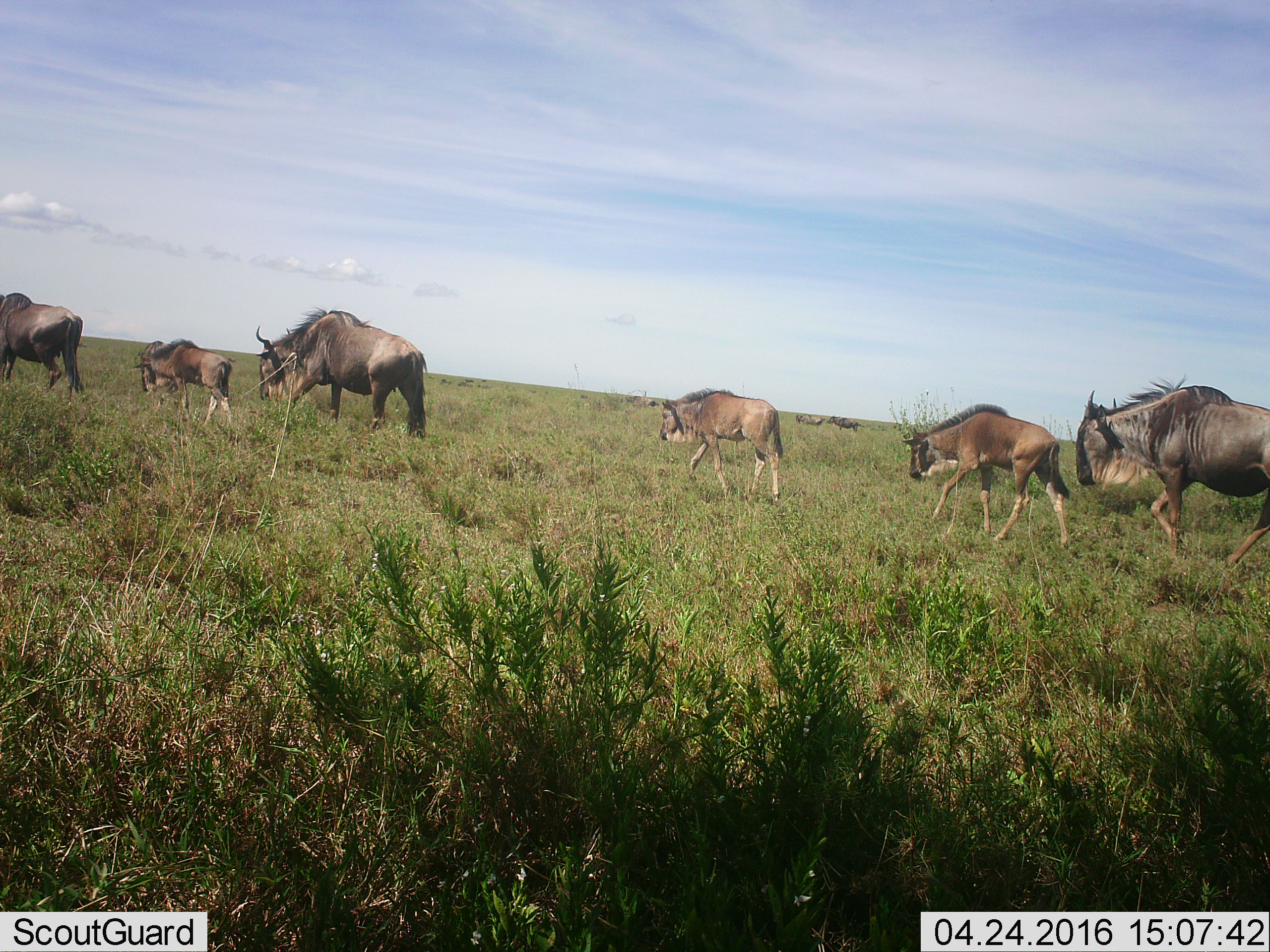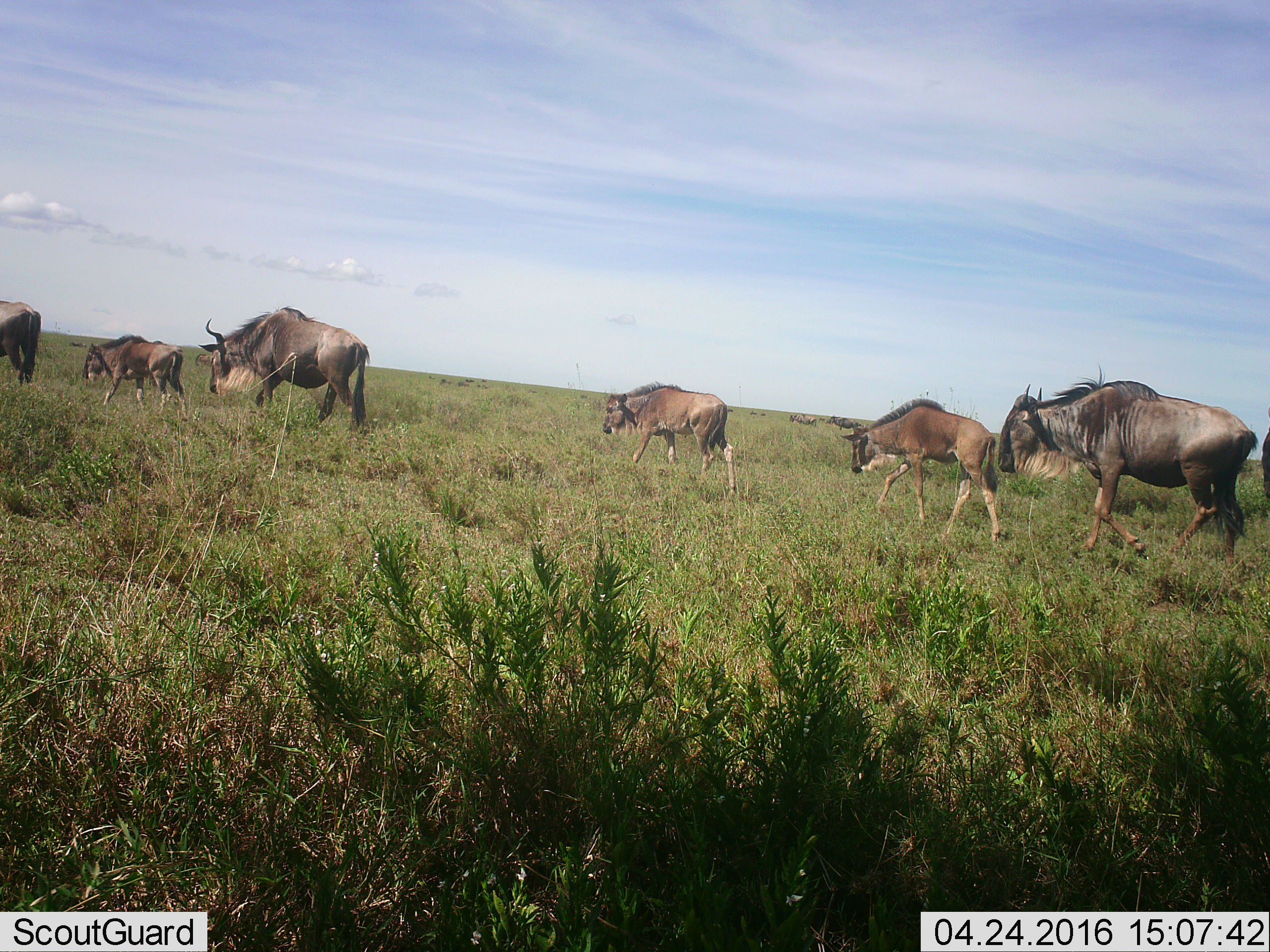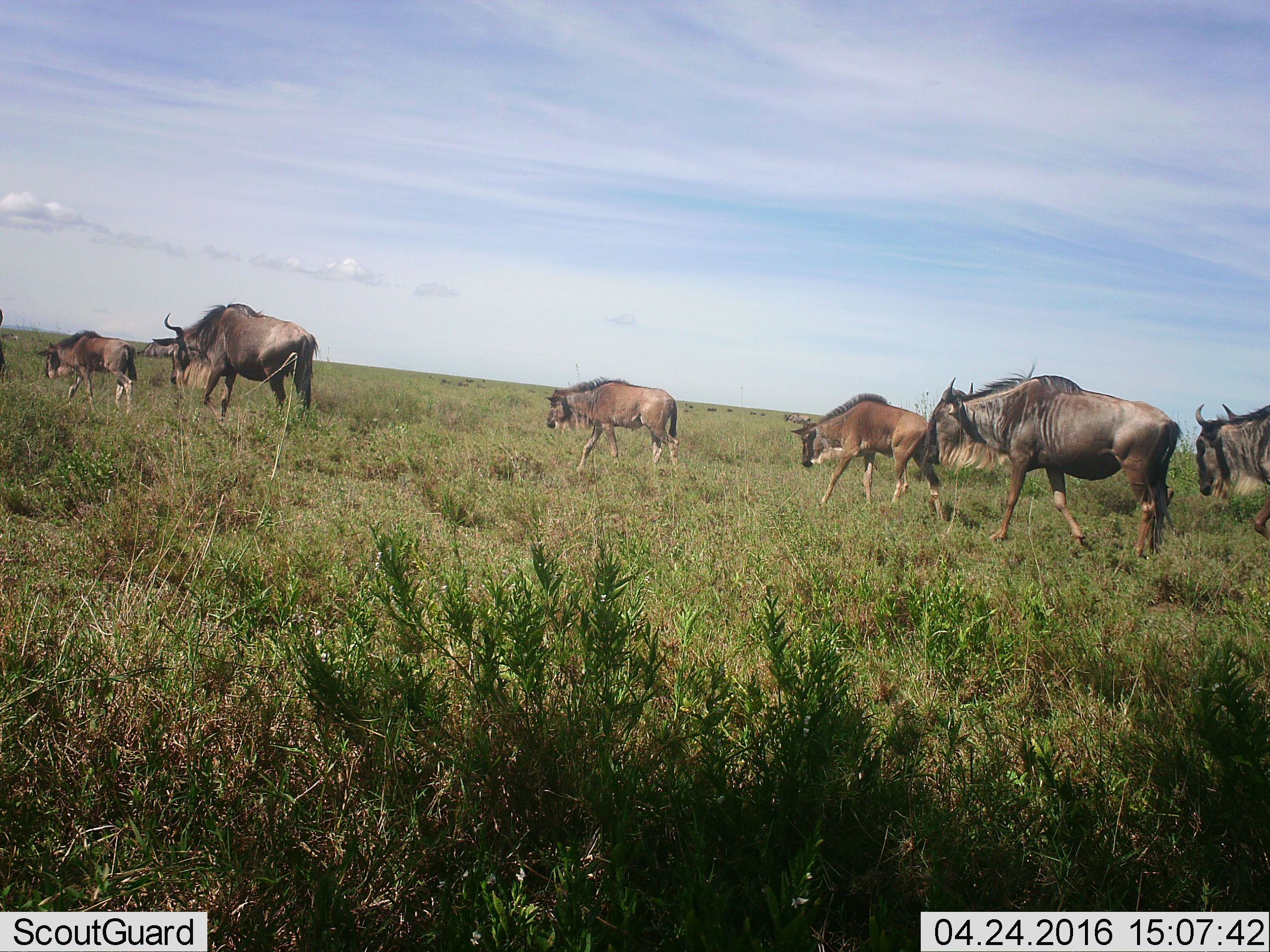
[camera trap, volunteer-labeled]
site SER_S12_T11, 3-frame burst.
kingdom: Animalia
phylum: Chordata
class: Mammalia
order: Artiodactyla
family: Bovidae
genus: Connochaetes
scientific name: Connochaetes taurinus taurinus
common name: blue wildebeest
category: wildebeestblue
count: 9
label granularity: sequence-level